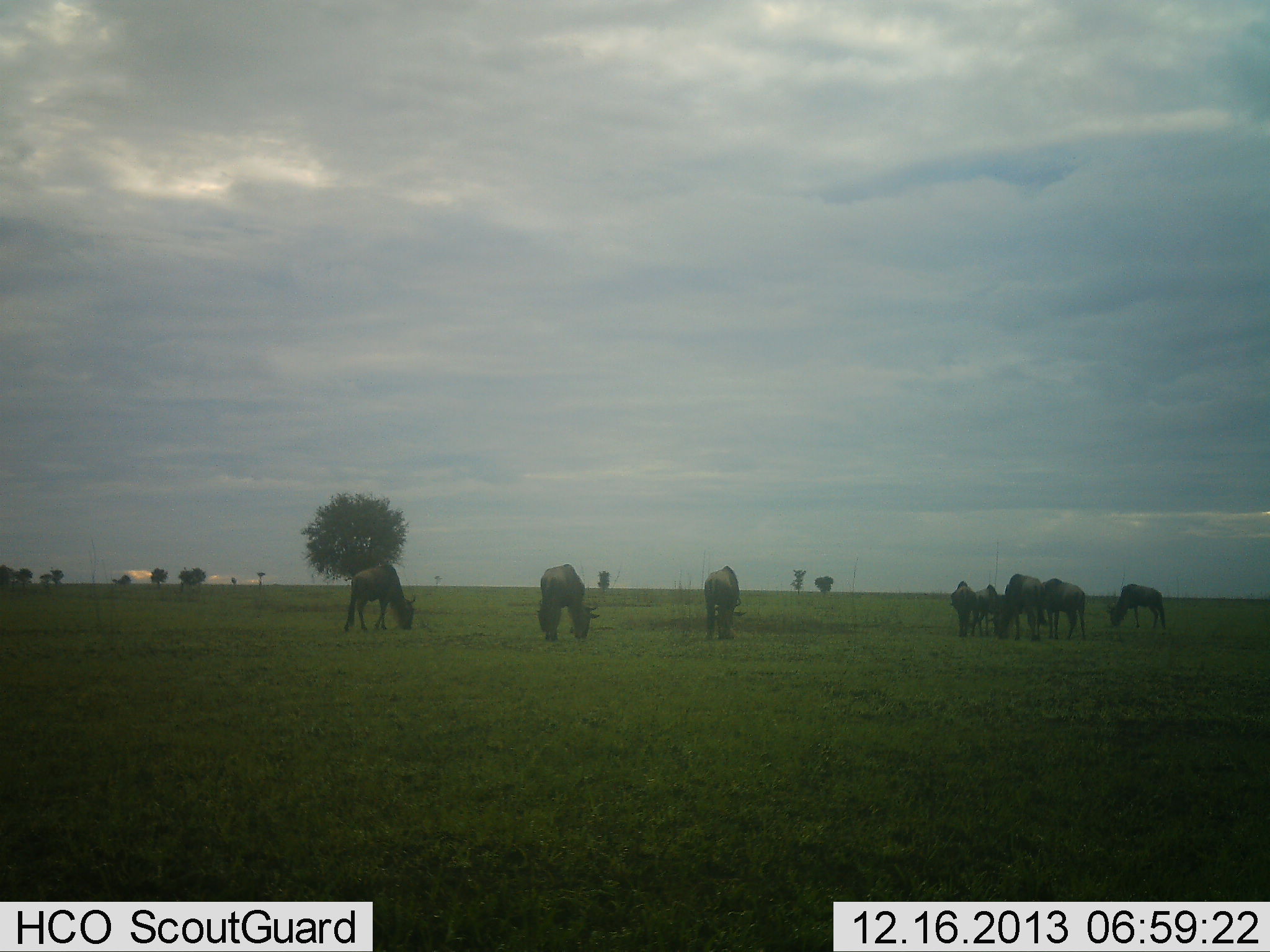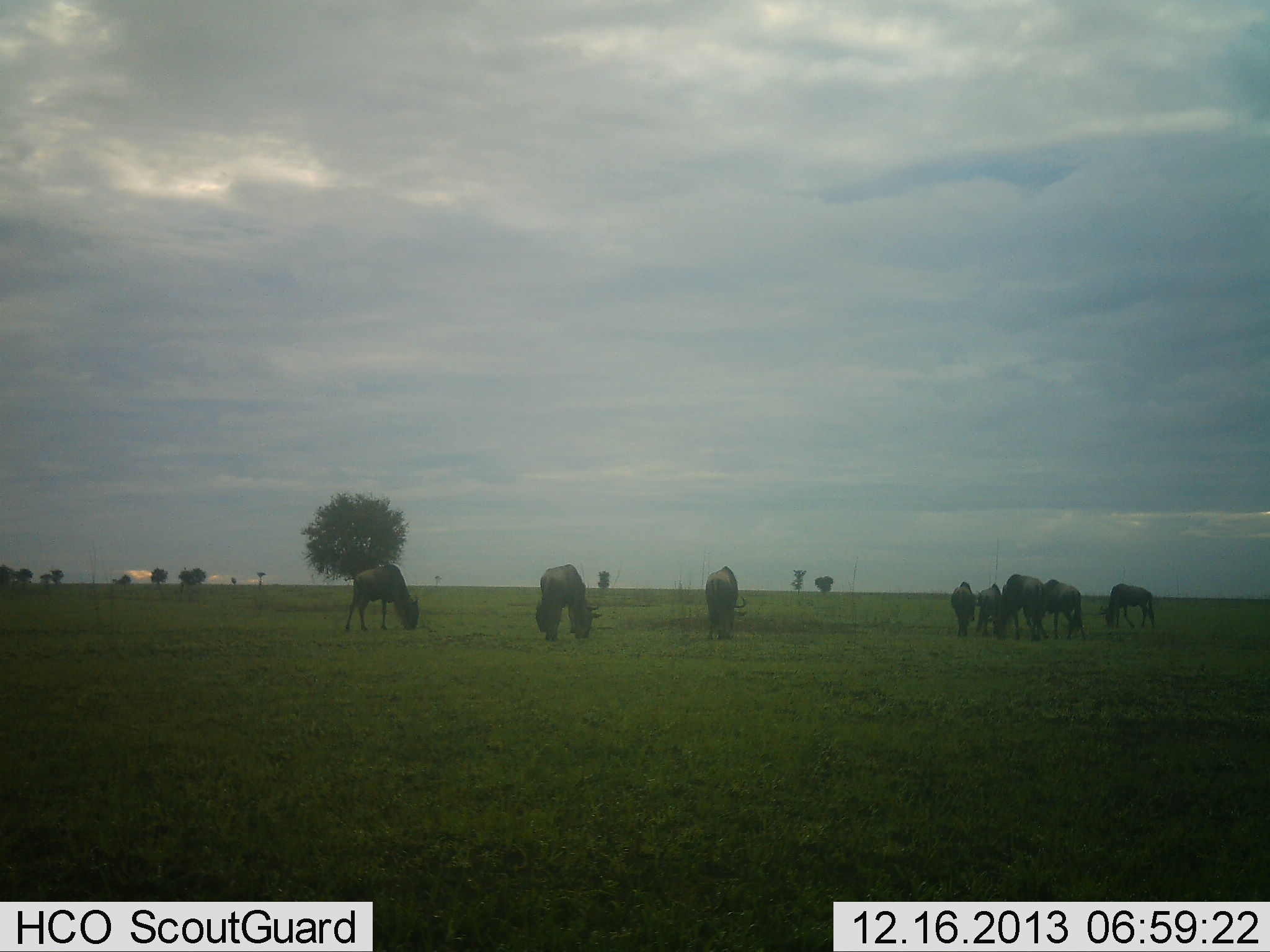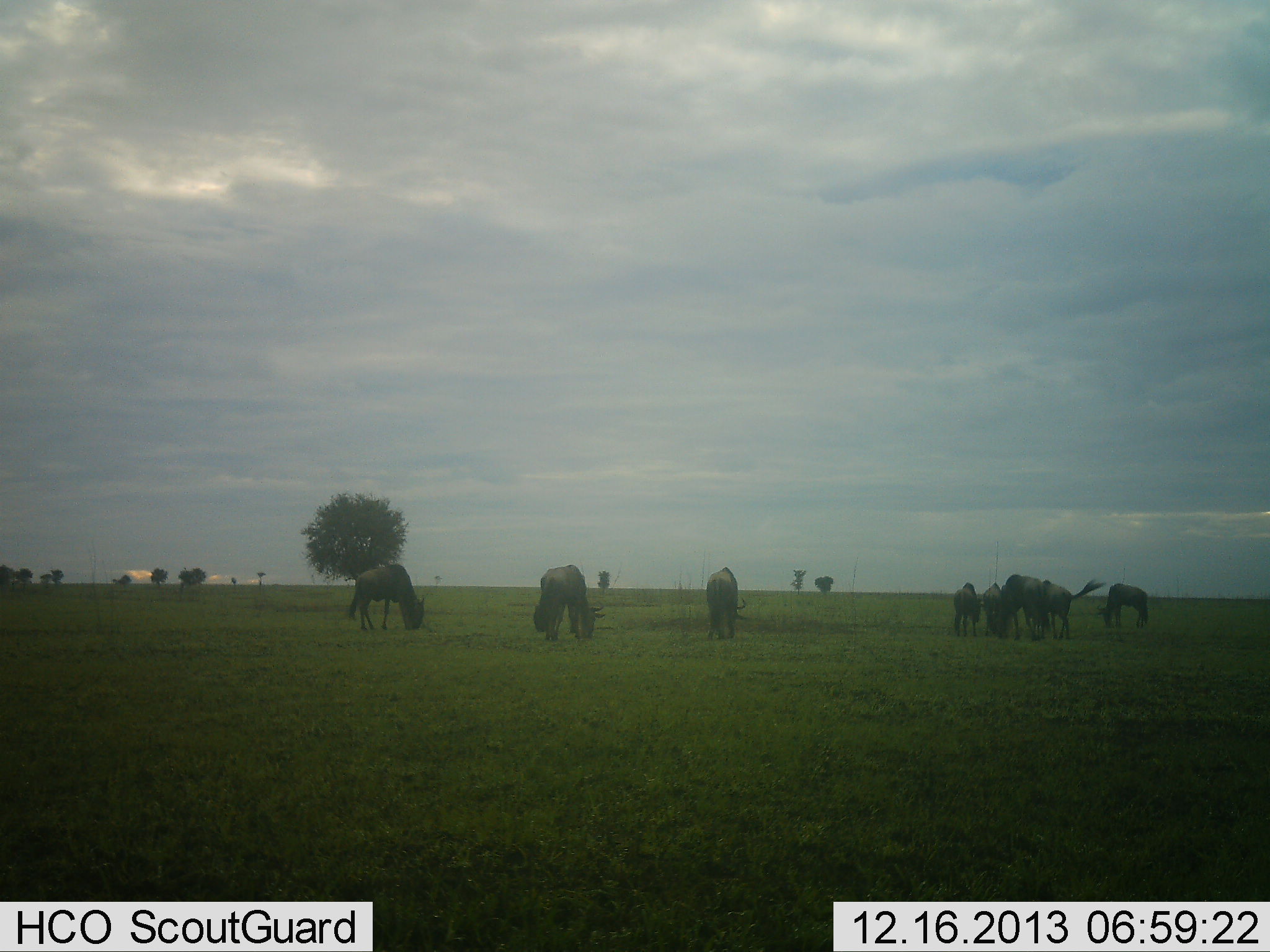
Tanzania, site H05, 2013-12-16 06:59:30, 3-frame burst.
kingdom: Animalia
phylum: Chordata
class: Mammalia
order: Artiodactyla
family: Bovidae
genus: Connochaetes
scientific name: Connochaetes taurinus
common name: blue wildebeest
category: wildebeest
Wildebeest (blue wildebeest) (Connochaetes taurinus), count 8. Behavior (volunteer vote fractions): standing 30%, resting 0%, moving 10%, interacting 0%. Young present (vote fraction): 0%. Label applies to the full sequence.